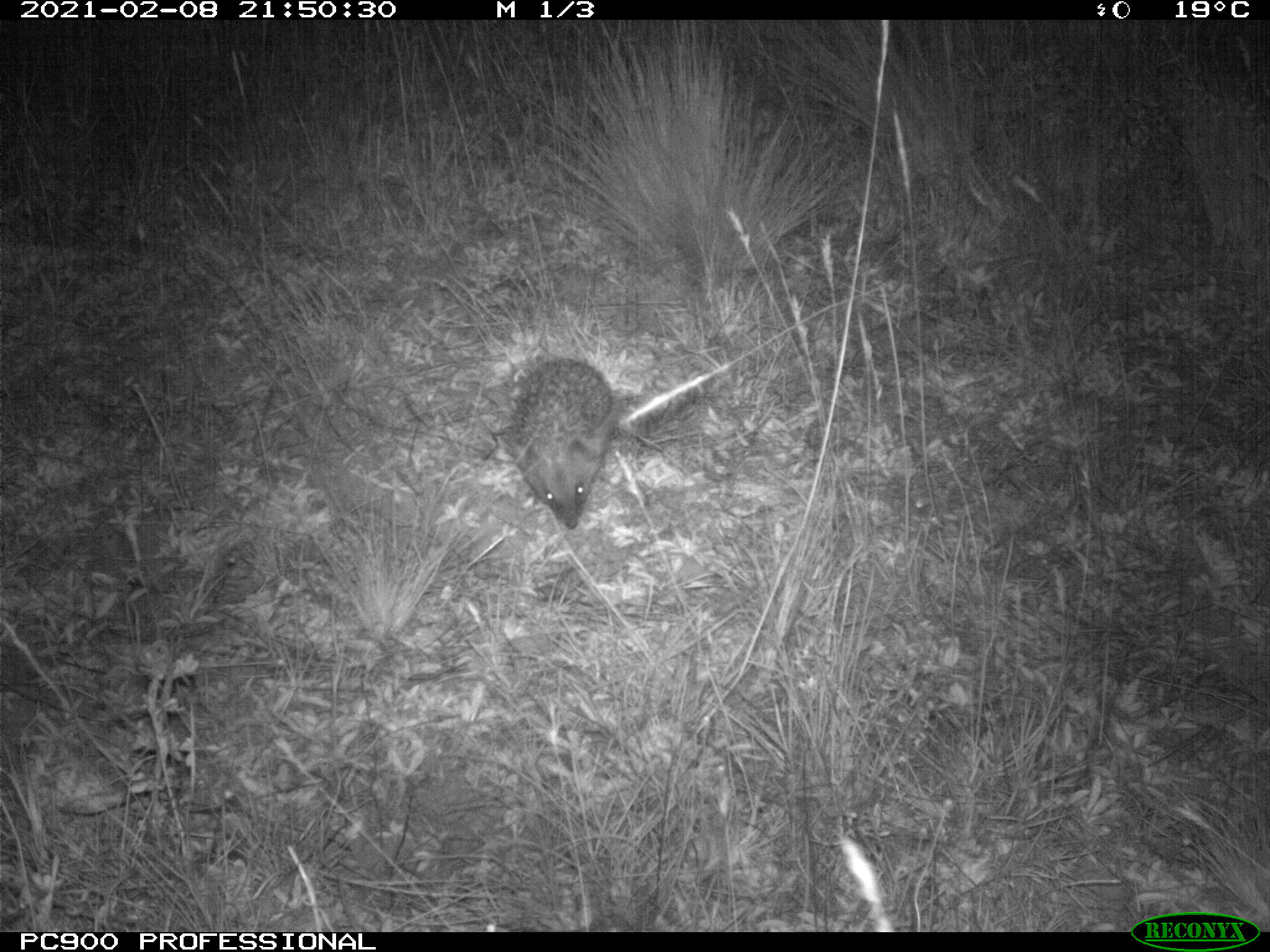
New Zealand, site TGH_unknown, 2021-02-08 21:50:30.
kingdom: Animalia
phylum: Chordata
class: Mammalia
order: Eulipotyphla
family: Erinaceidae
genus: Erinaceus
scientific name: Erinaceus europaeus europaeus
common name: european hedgehog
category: hedgehog